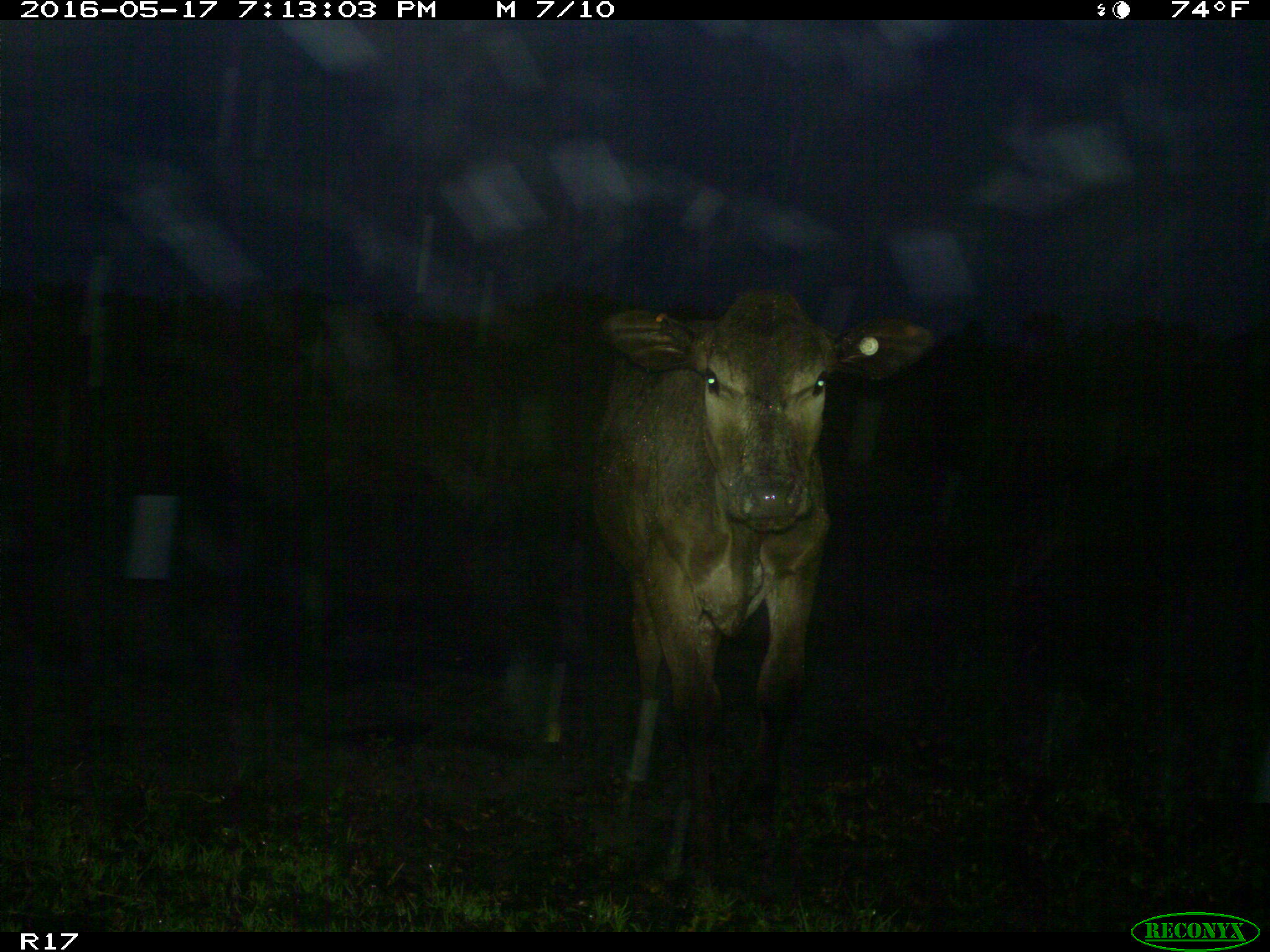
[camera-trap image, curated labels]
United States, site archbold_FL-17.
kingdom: Animalia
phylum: Chordata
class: Mammalia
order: Artiodactyla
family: Bovidae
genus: Bos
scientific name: Bos taurus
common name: domestic cow